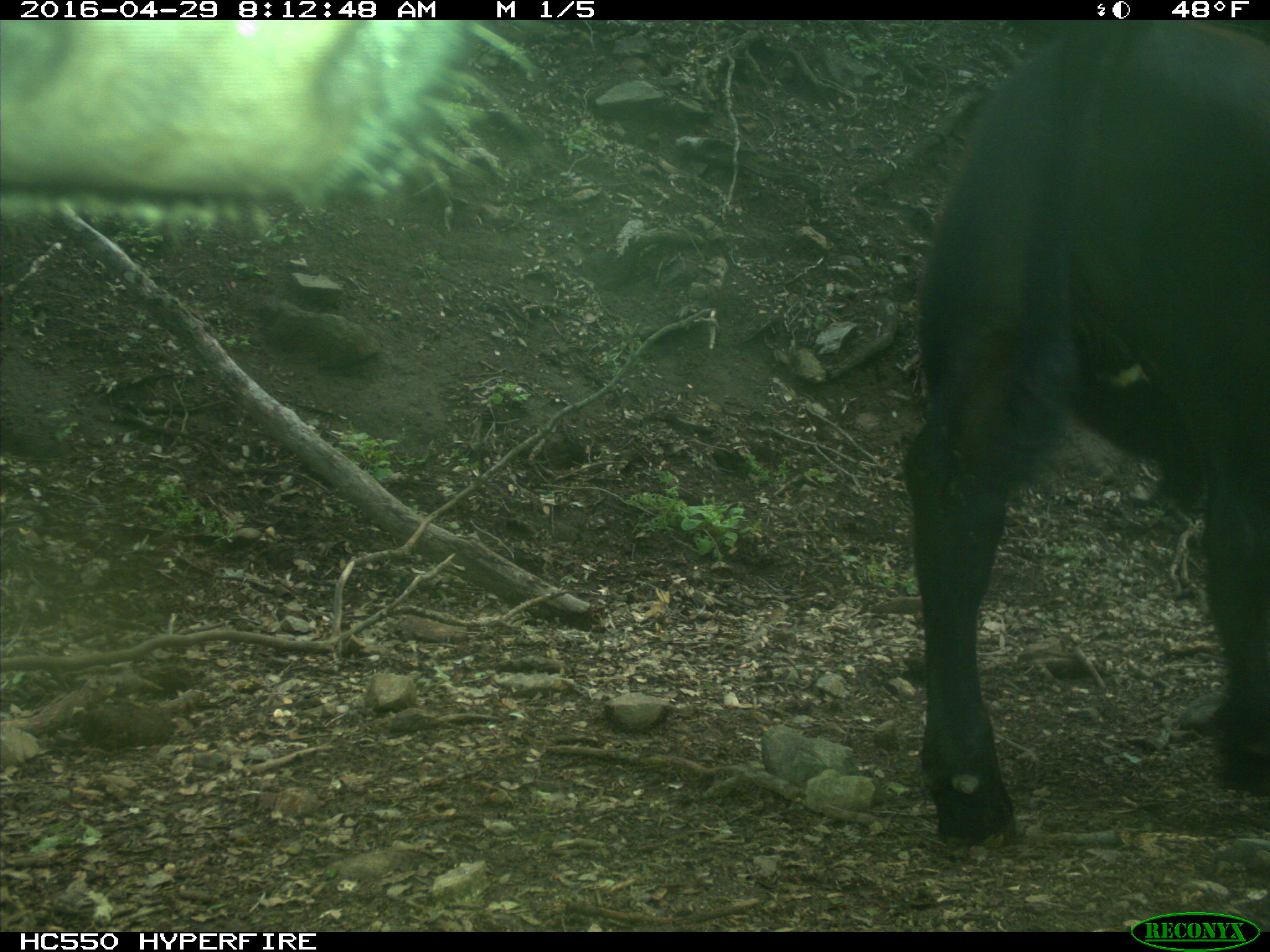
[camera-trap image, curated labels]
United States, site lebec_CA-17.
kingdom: Animalia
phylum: Chordata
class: Mammalia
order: Artiodactyla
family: Bovidae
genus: Bos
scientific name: Bos taurus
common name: domestic cow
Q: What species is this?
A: Bos taurus (domestic cow).